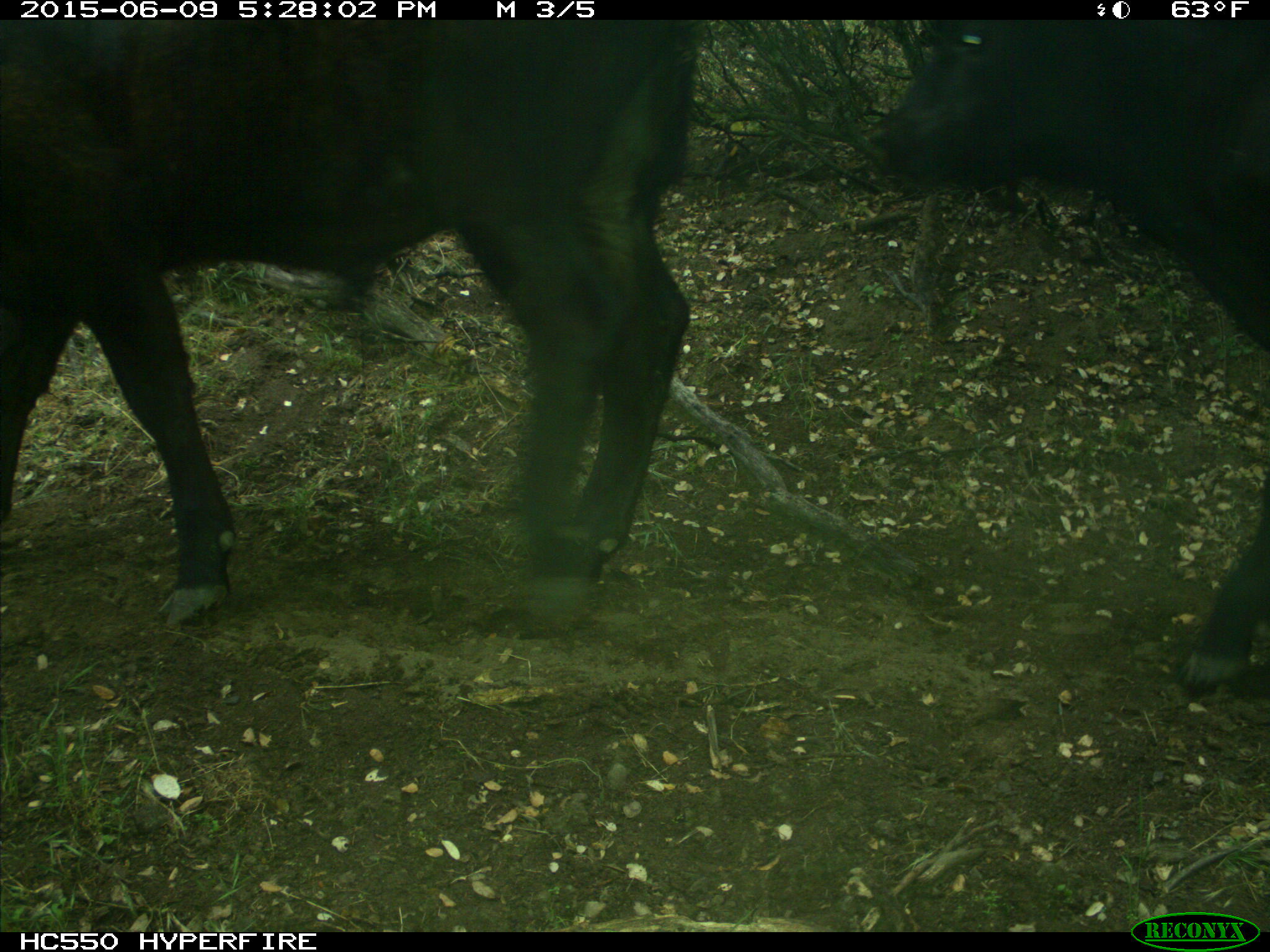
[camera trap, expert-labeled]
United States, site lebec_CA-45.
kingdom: Animalia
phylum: Chordata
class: Mammalia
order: Artiodactyla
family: Bovidae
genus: Bos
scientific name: Bos taurus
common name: domestic cow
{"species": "Bos taurus (domestic cow)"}